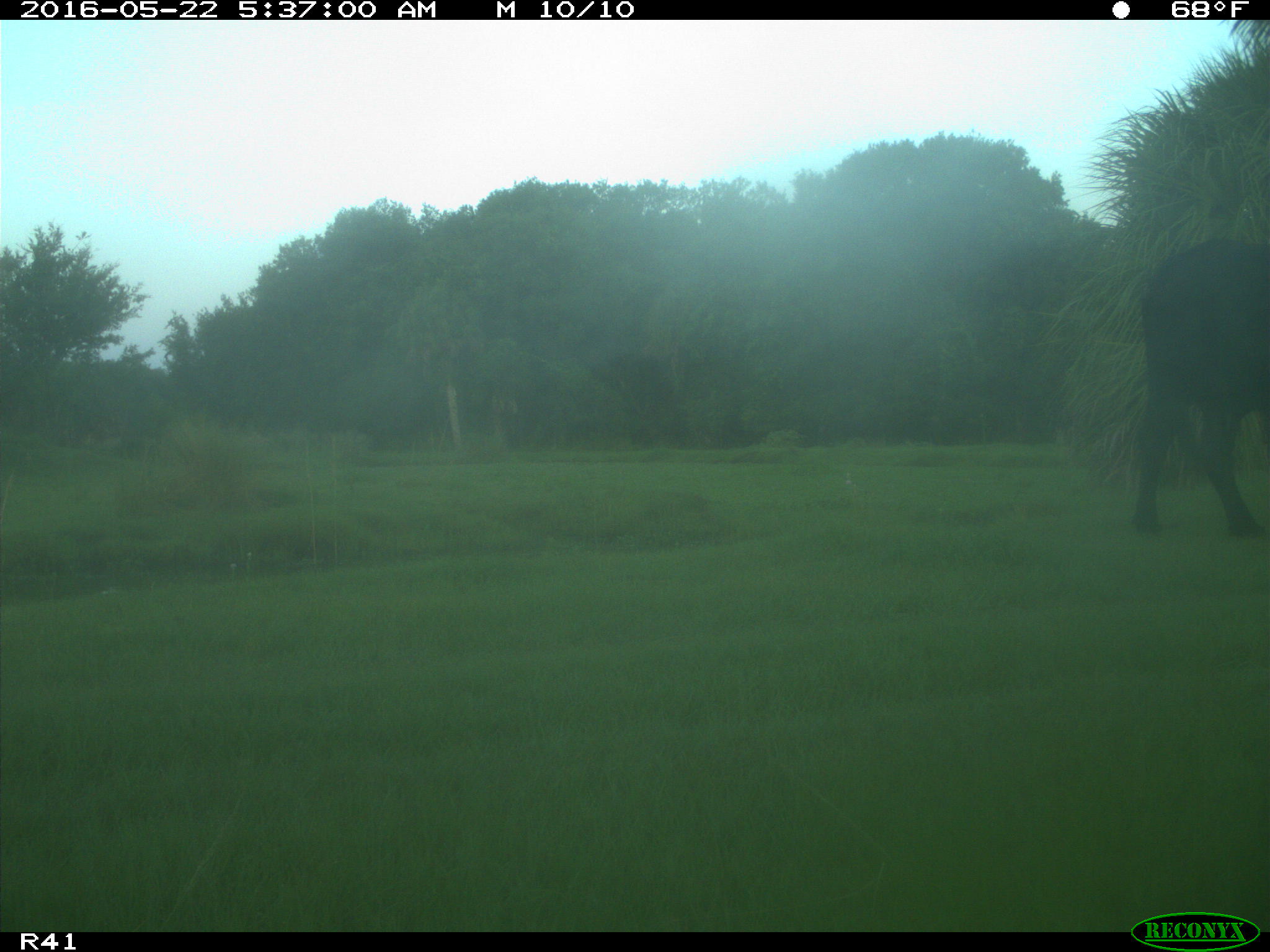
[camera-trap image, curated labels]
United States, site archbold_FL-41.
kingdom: Animalia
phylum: Chordata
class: Mammalia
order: Artiodactyla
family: Bovidae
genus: Bos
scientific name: Bos taurus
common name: domestic cow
Bos taurus (domestic cow).